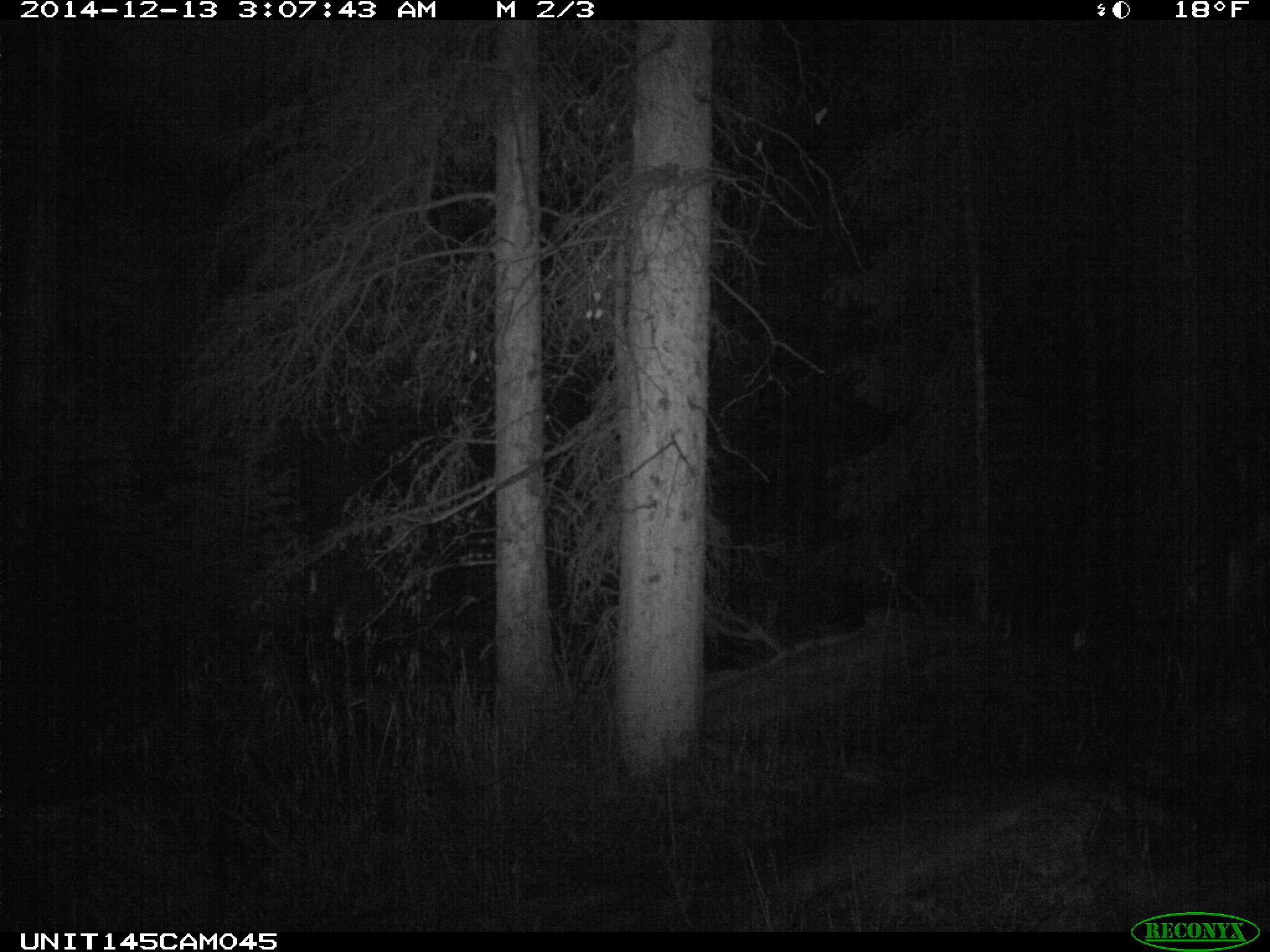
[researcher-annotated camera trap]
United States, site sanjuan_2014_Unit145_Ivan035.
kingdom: Animalia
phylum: Chordata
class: Mammalia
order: Artiodactyla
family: Cervidae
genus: Alces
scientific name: Alces alces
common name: moose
Alces alces (moose).